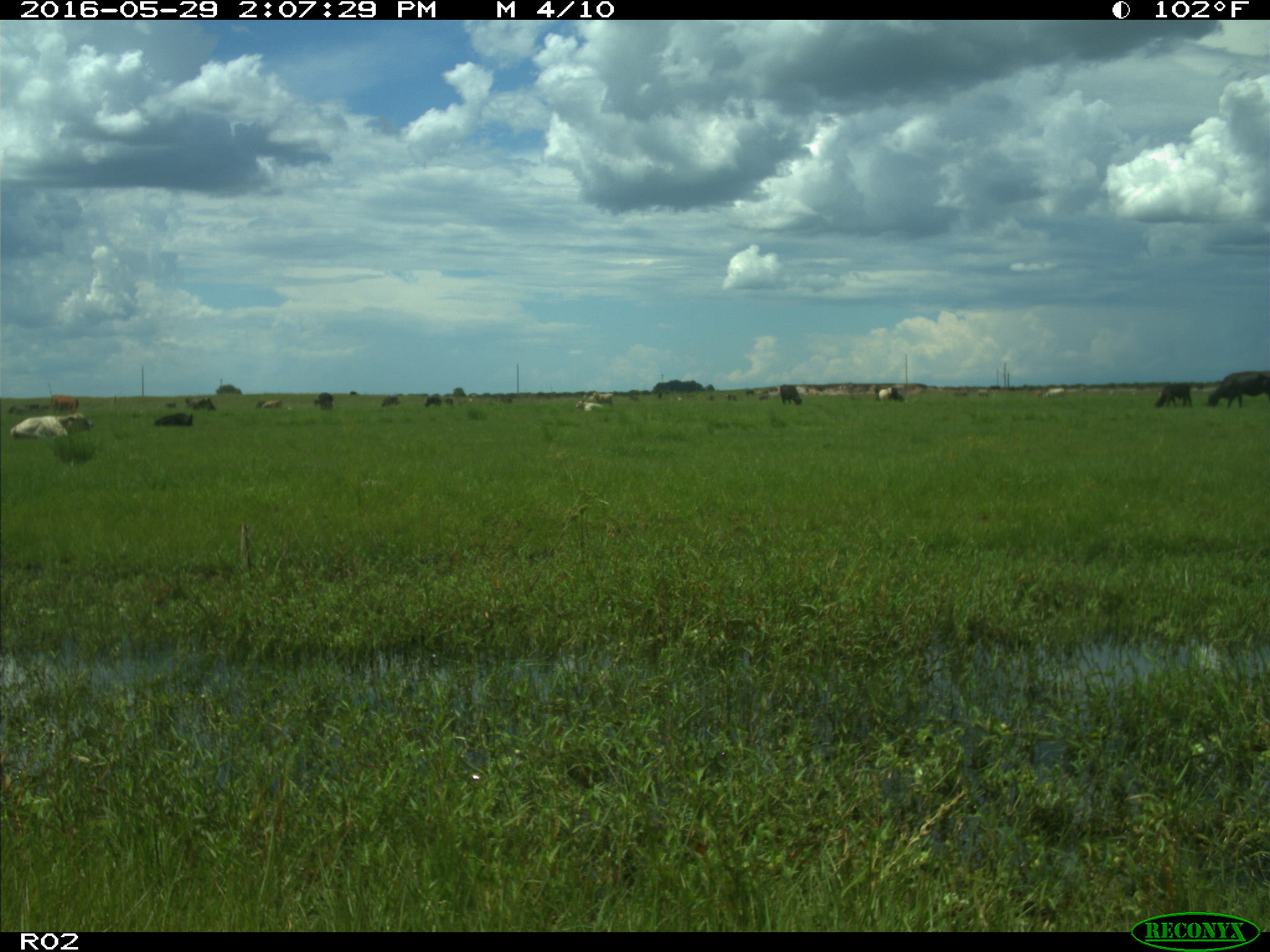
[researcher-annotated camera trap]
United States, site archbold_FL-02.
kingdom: Animalia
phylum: Chordata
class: Mammalia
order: Artiodactyla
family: Bovidae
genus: Bos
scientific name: Bos taurus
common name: domestic cow